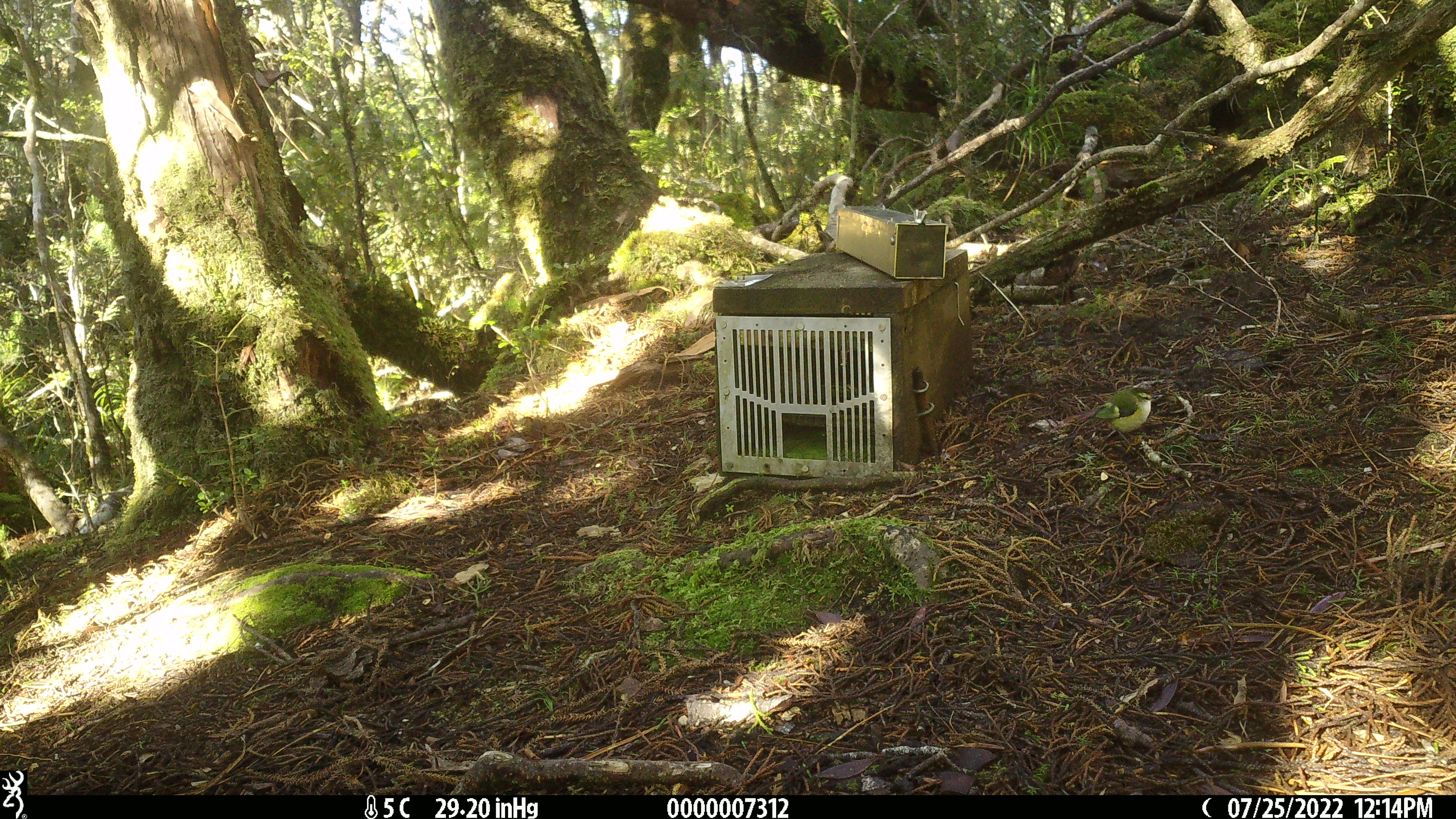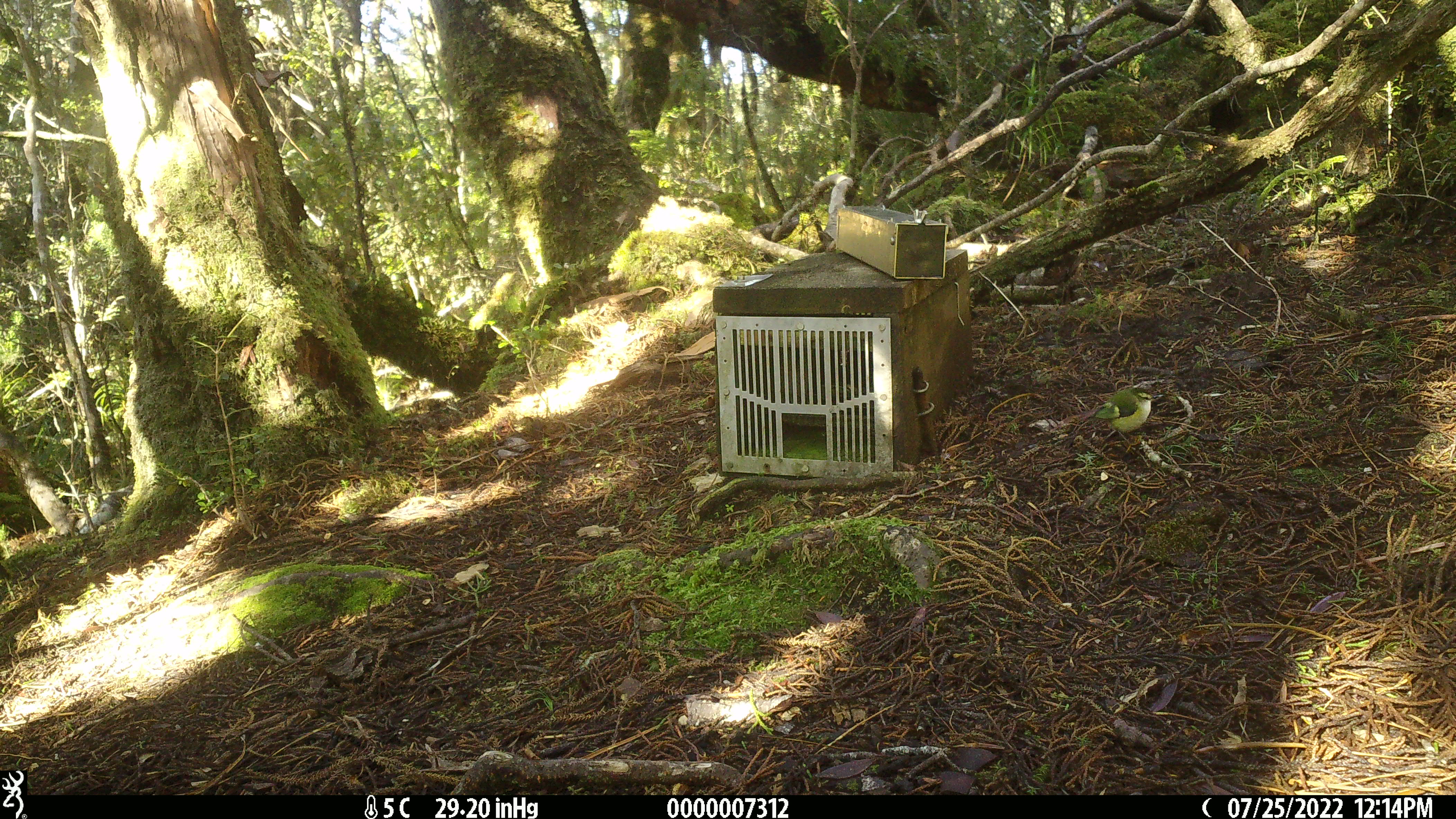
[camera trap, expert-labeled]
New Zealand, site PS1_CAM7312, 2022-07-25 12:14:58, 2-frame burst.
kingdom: Animalia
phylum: Chordata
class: Aves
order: Passeriformes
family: Acanthisittidae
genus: Acanthisitta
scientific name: Acanthisitta chloris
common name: rifleman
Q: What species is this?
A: Rifleman (Acanthisitta chloris).